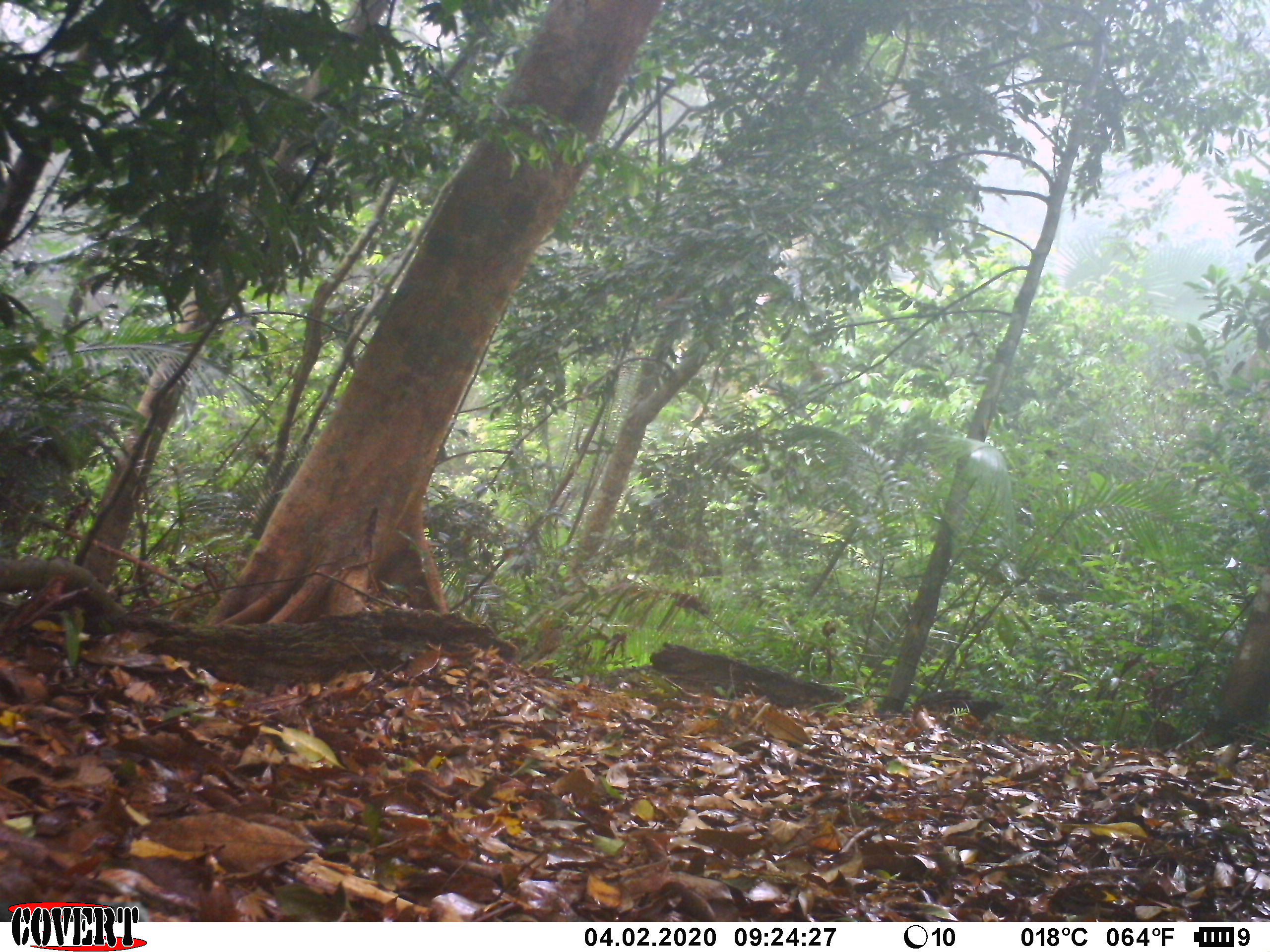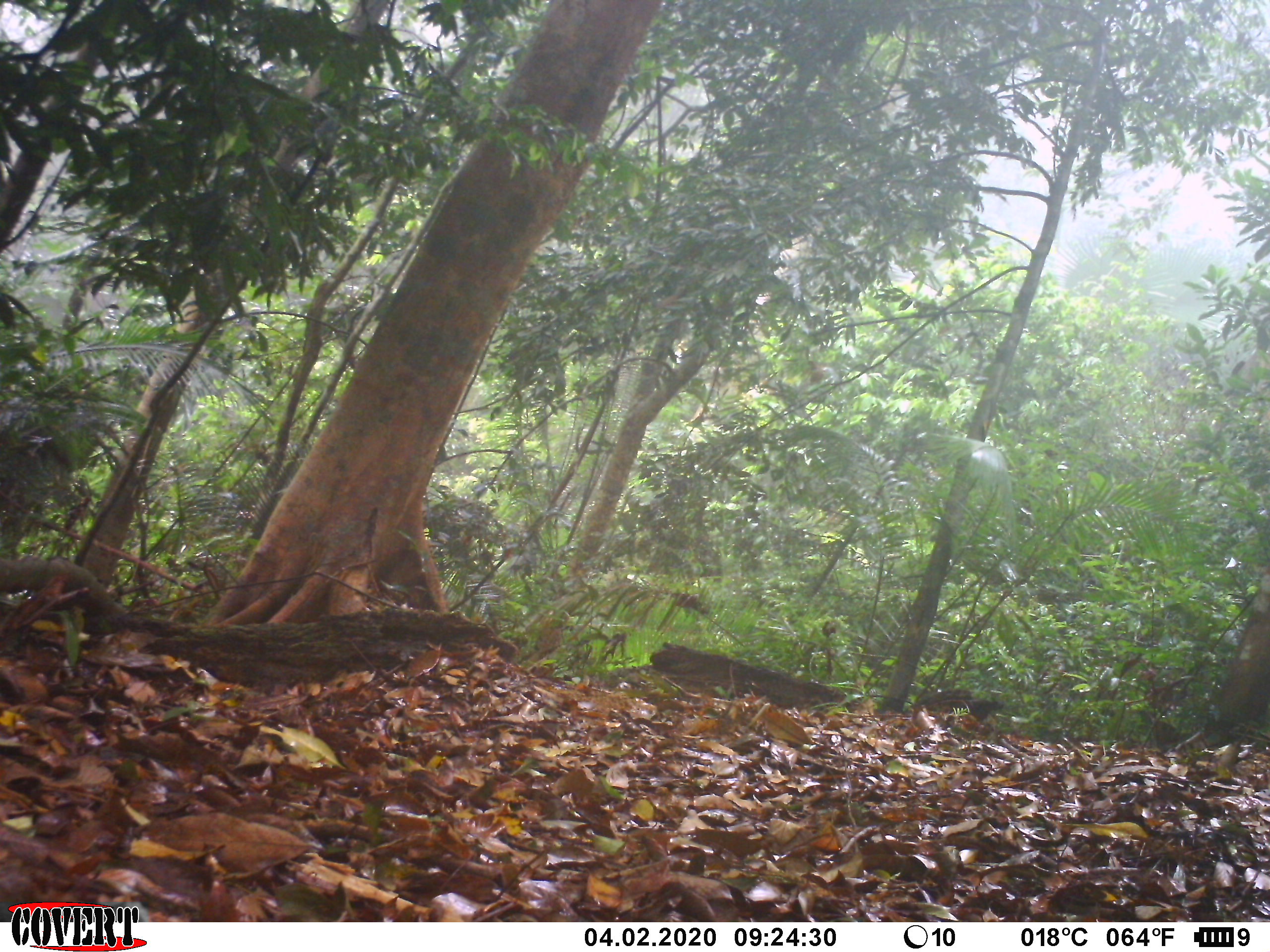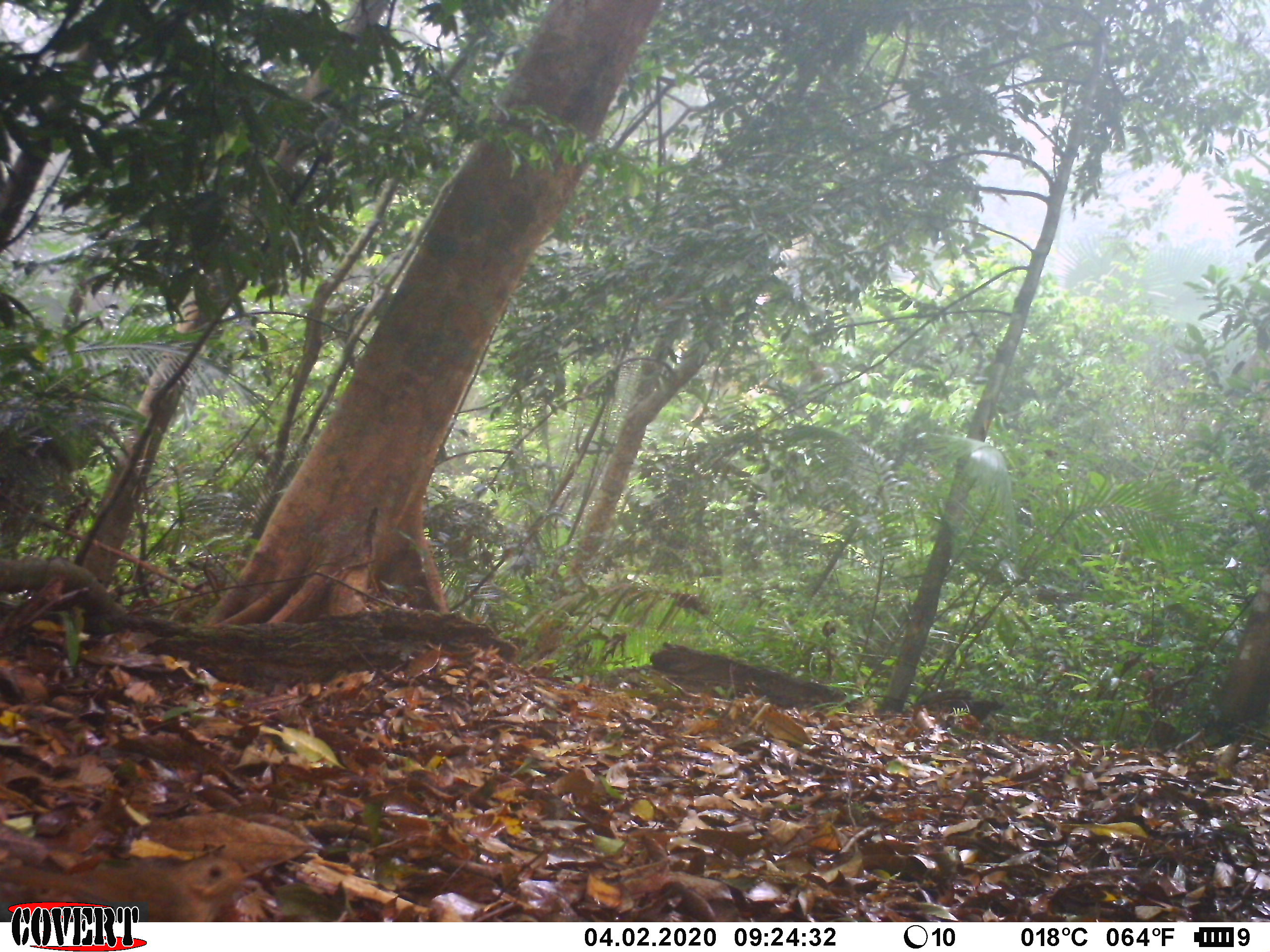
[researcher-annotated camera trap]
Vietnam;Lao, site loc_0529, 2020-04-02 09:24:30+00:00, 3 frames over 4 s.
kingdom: Animalia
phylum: Chordata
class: Aves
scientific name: Aves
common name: bird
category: unidentified bird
Unidentified bird (bird) (Aves). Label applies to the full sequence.